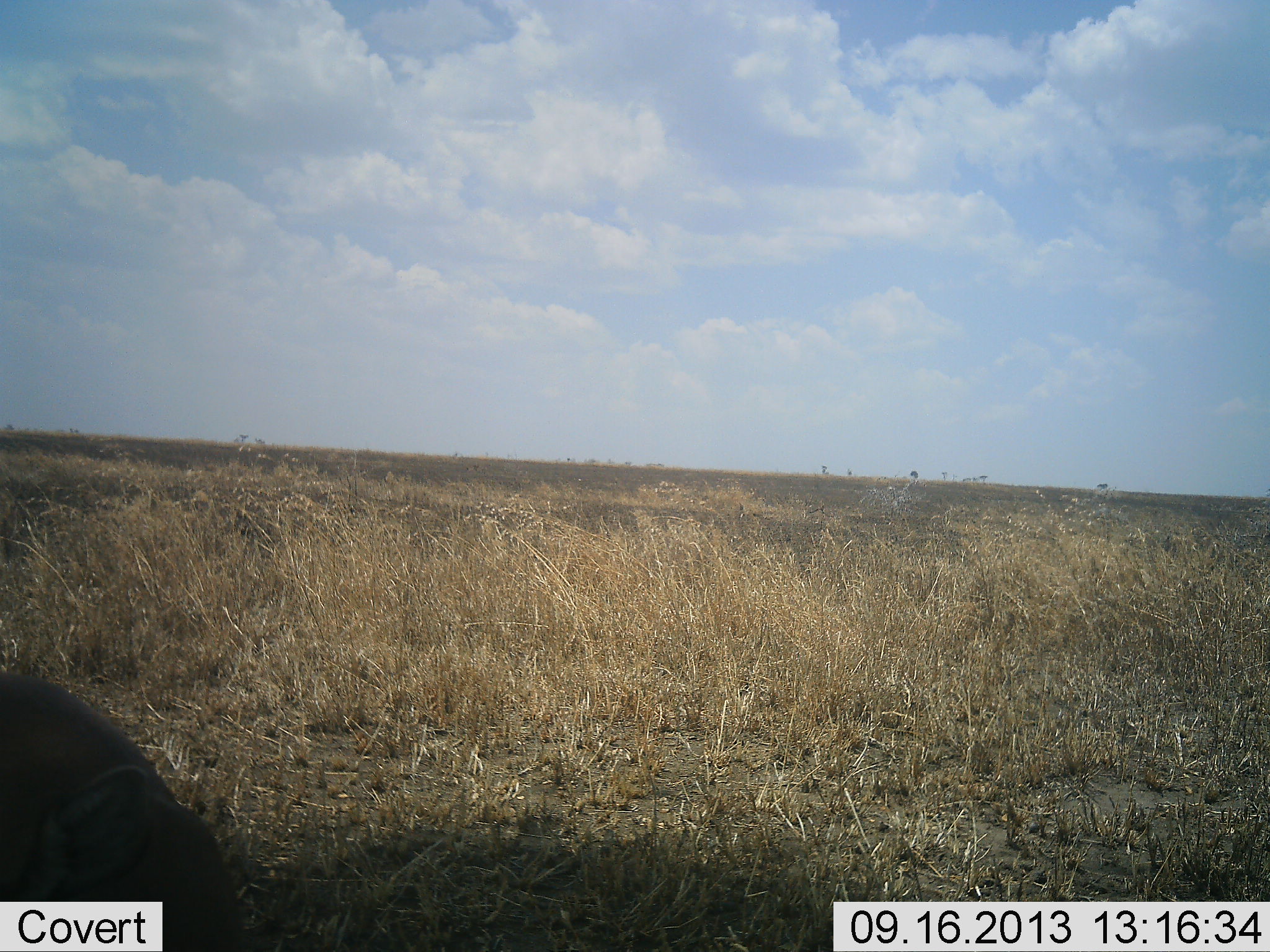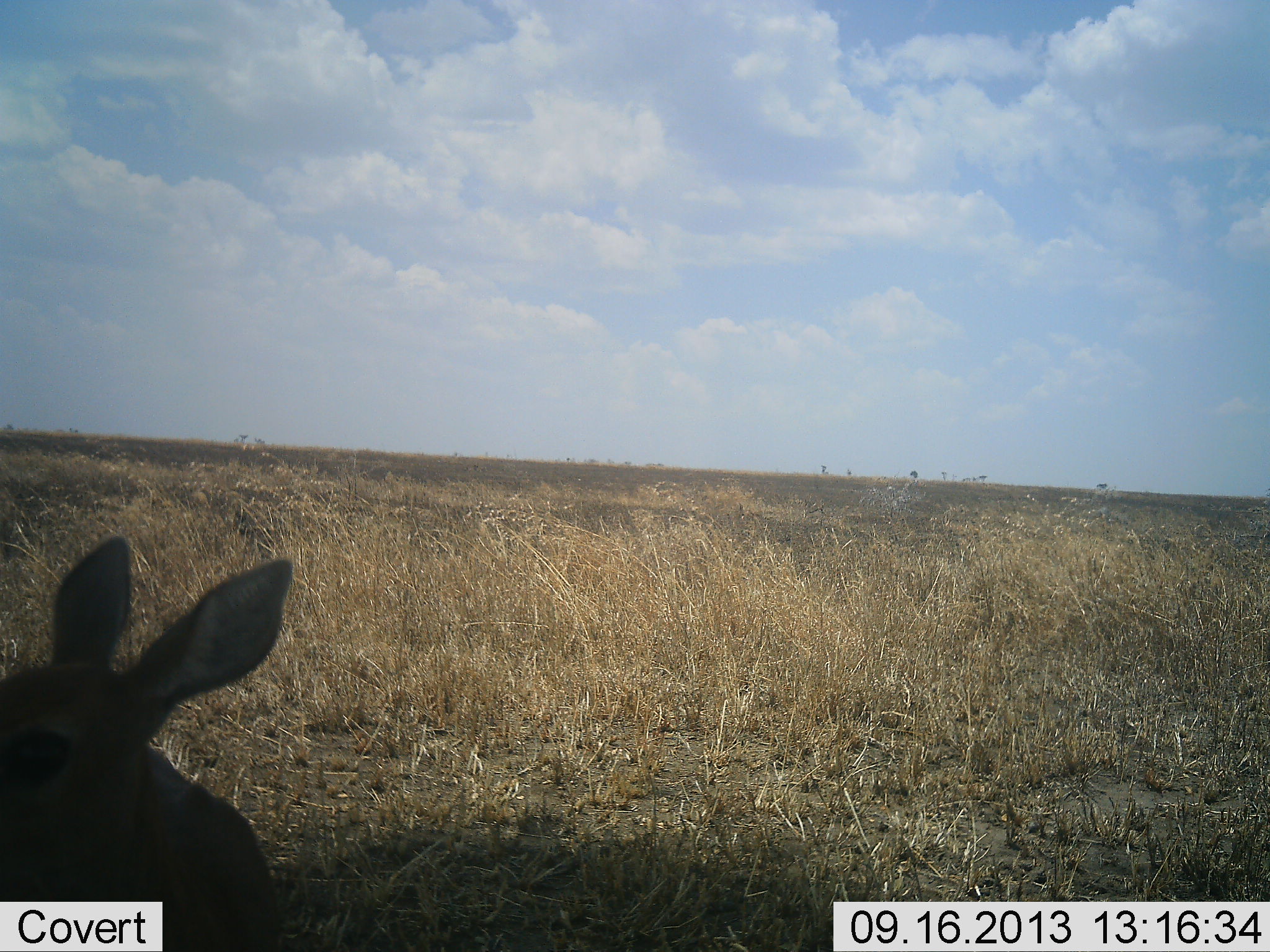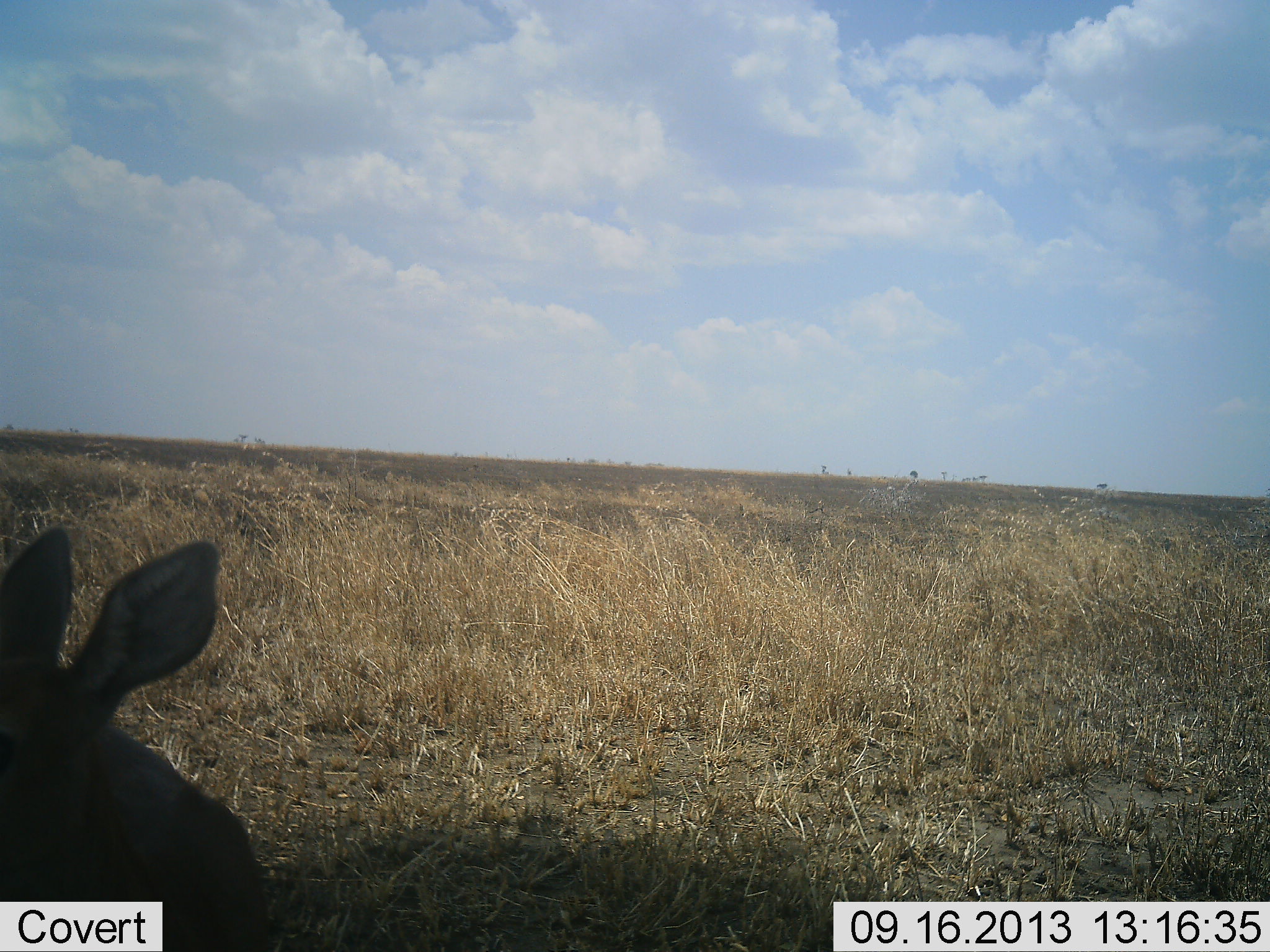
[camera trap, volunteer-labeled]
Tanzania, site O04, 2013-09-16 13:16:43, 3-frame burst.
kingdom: Animalia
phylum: Chordata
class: Mammalia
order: Artiodactyla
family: Bovidae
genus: Madoqua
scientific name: Madoqua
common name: dikdik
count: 1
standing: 86%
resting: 14%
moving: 0%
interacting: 0%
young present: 0%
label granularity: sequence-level